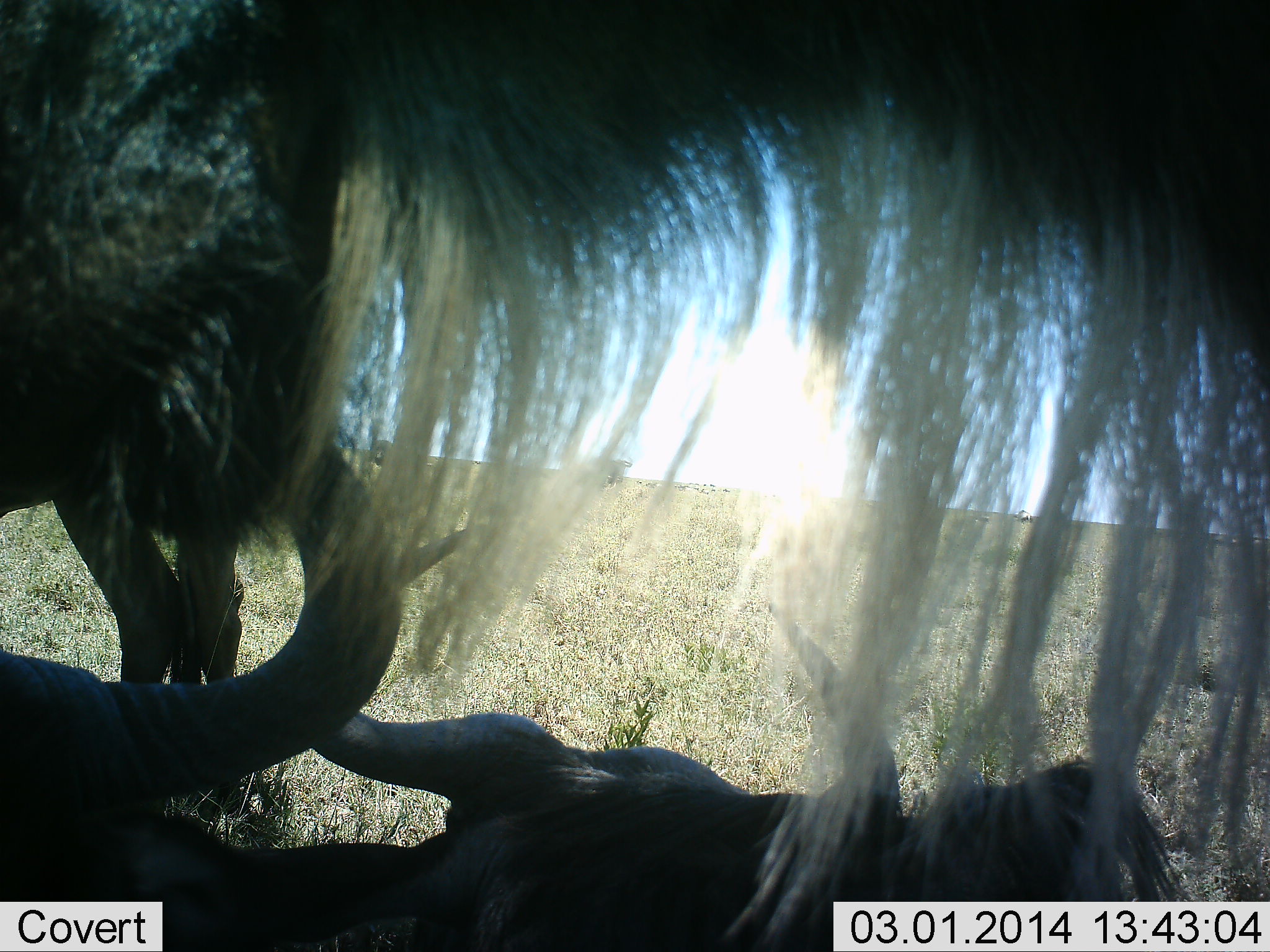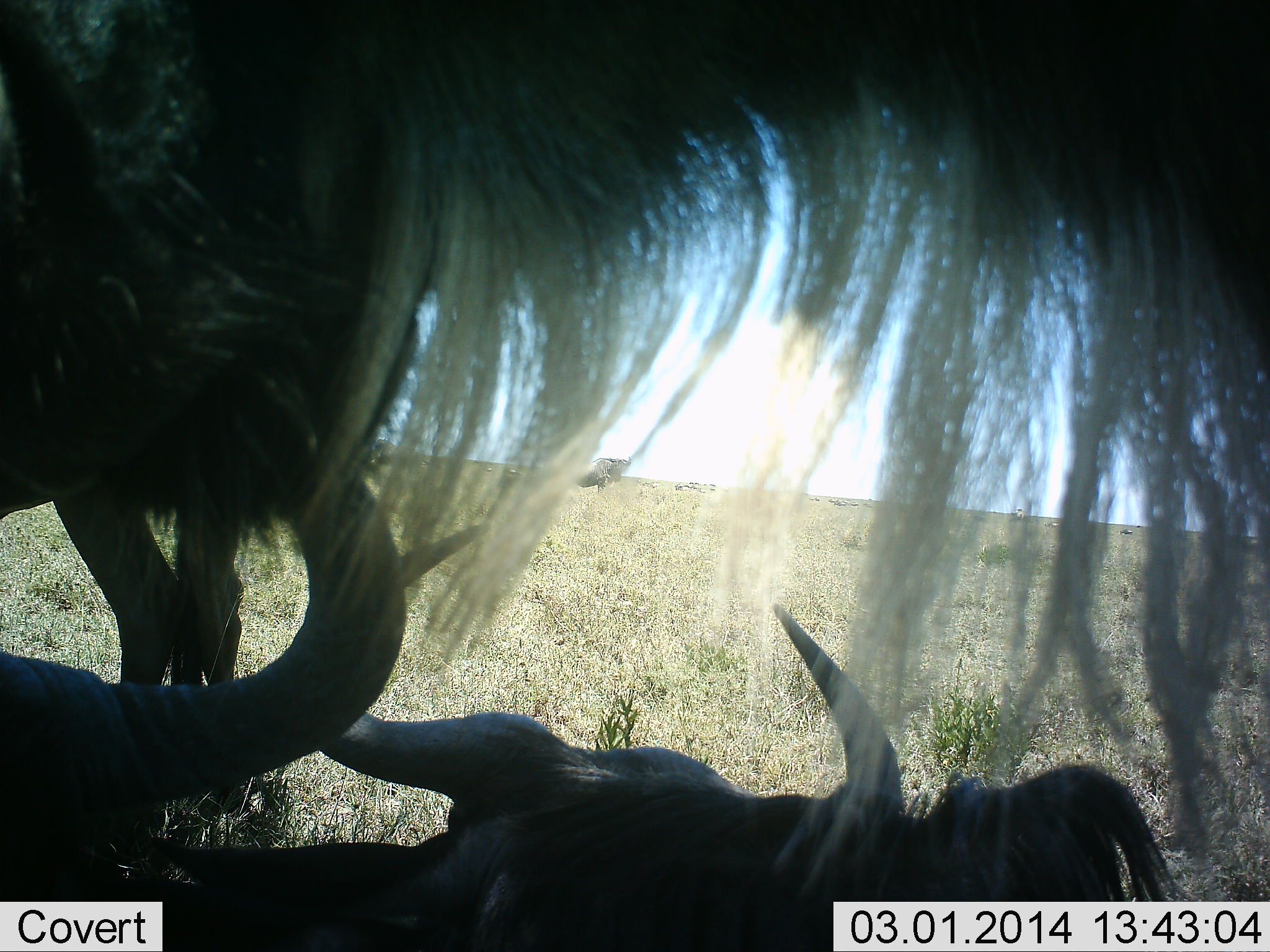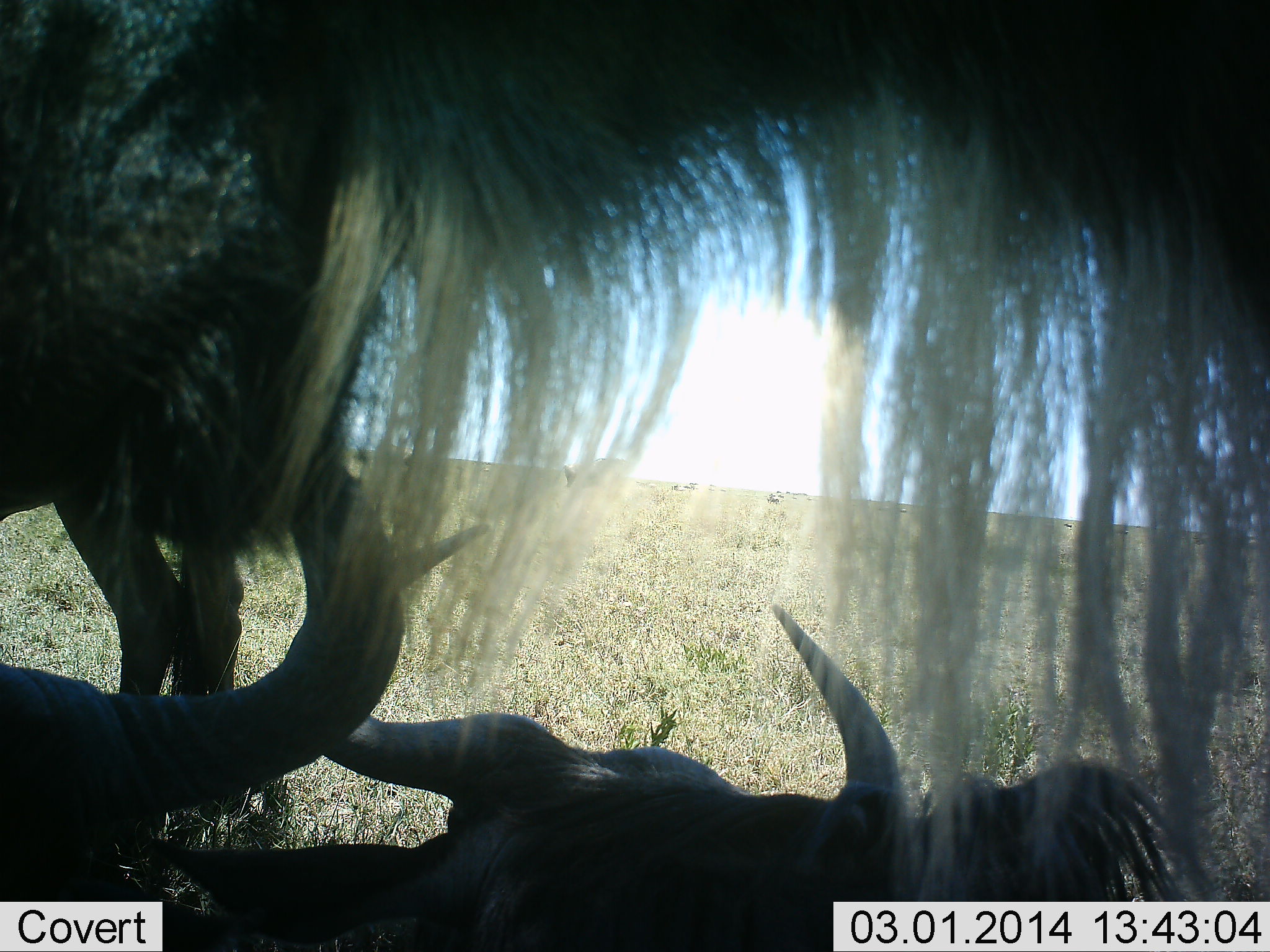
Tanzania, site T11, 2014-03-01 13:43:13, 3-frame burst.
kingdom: Animalia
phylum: Chordata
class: Mammalia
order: Artiodactyla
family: Bovidae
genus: Connochaetes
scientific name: Connochaetes taurinus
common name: blue wildebeest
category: wildebeest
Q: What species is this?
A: Wildebeest (blue wildebeest) (Connochaetes taurinus).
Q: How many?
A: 4.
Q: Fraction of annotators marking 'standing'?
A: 60%.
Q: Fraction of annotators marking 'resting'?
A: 100%.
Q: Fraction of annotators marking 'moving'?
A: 10%.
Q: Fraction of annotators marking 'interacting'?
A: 0%.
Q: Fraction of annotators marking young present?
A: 0%.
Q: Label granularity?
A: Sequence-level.